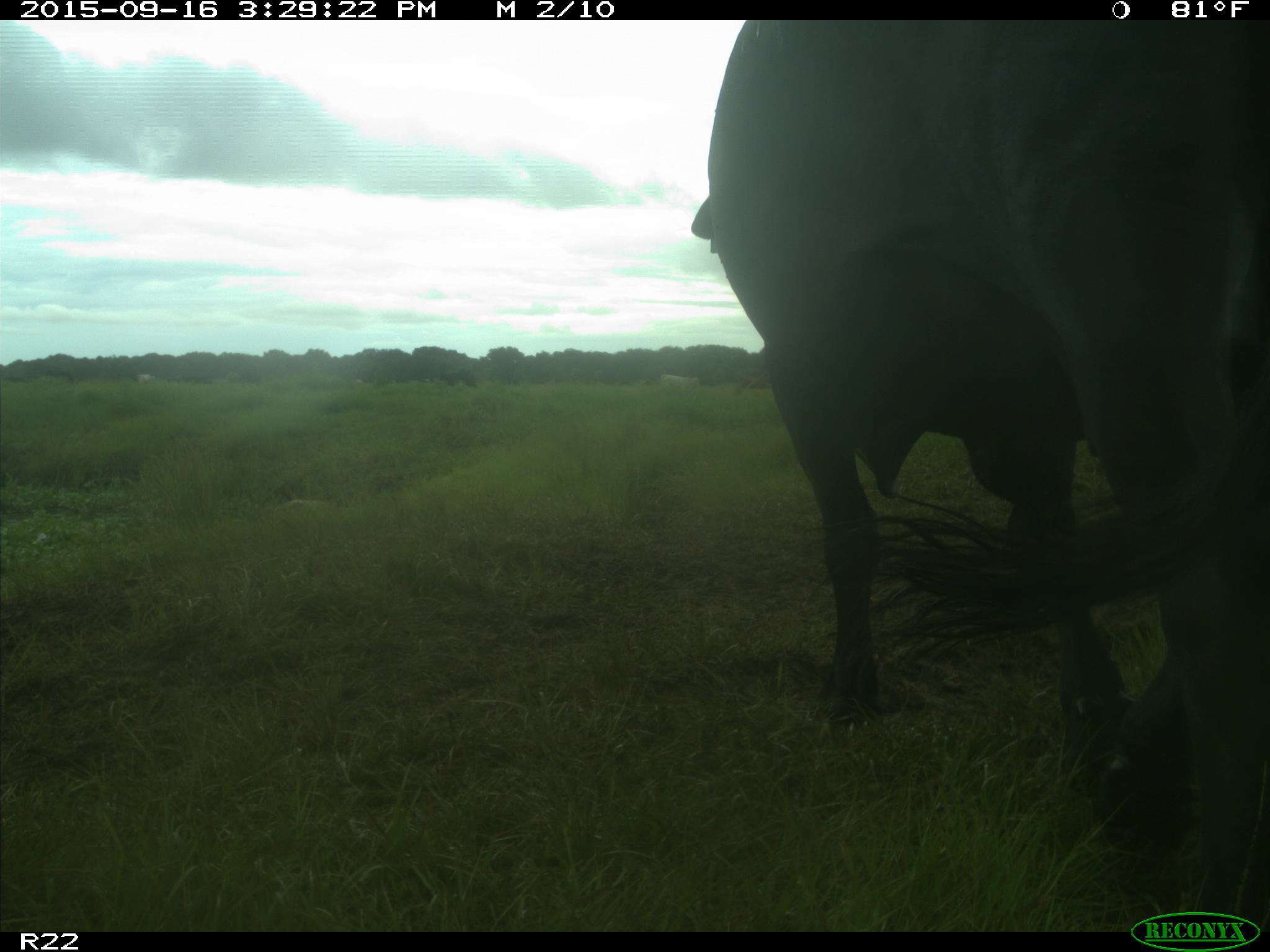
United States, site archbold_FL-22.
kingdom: Animalia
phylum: Chordata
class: Mammalia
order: Artiodactyla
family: Bovidae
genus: Bos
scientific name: Bos taurus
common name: domestic cow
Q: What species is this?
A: Bos taurus (domestic cow).